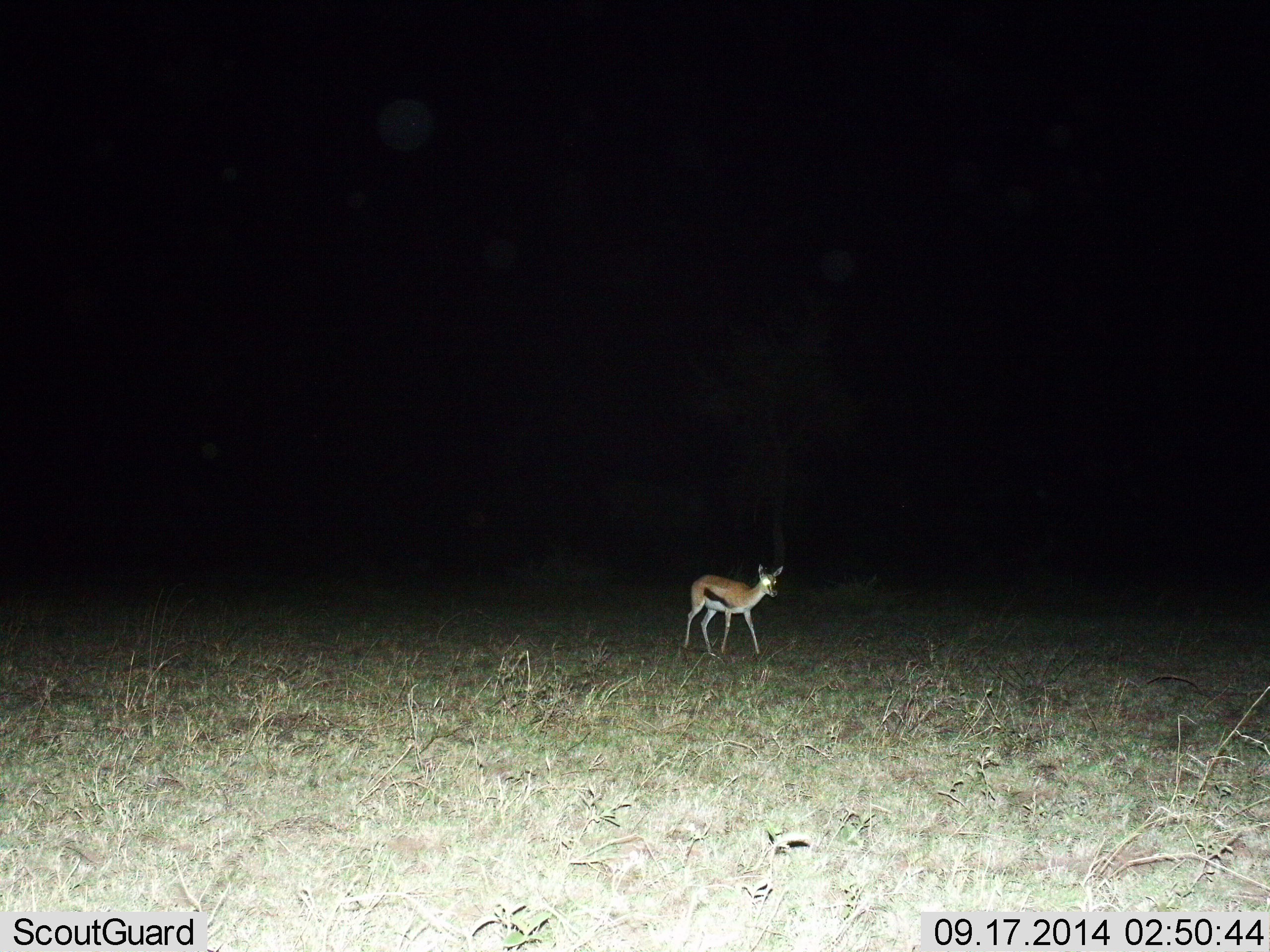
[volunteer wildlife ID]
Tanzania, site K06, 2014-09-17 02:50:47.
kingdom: Animalia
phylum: Chordata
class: Mammalia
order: Artiodactyla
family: Bovidae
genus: Eudorcas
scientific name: Eudorcas thomsonii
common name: thomson's gazelle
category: gazellethomsons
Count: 1.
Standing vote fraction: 60%.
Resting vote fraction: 0%.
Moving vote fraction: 40%.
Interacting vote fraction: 0%.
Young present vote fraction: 0%.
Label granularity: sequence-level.